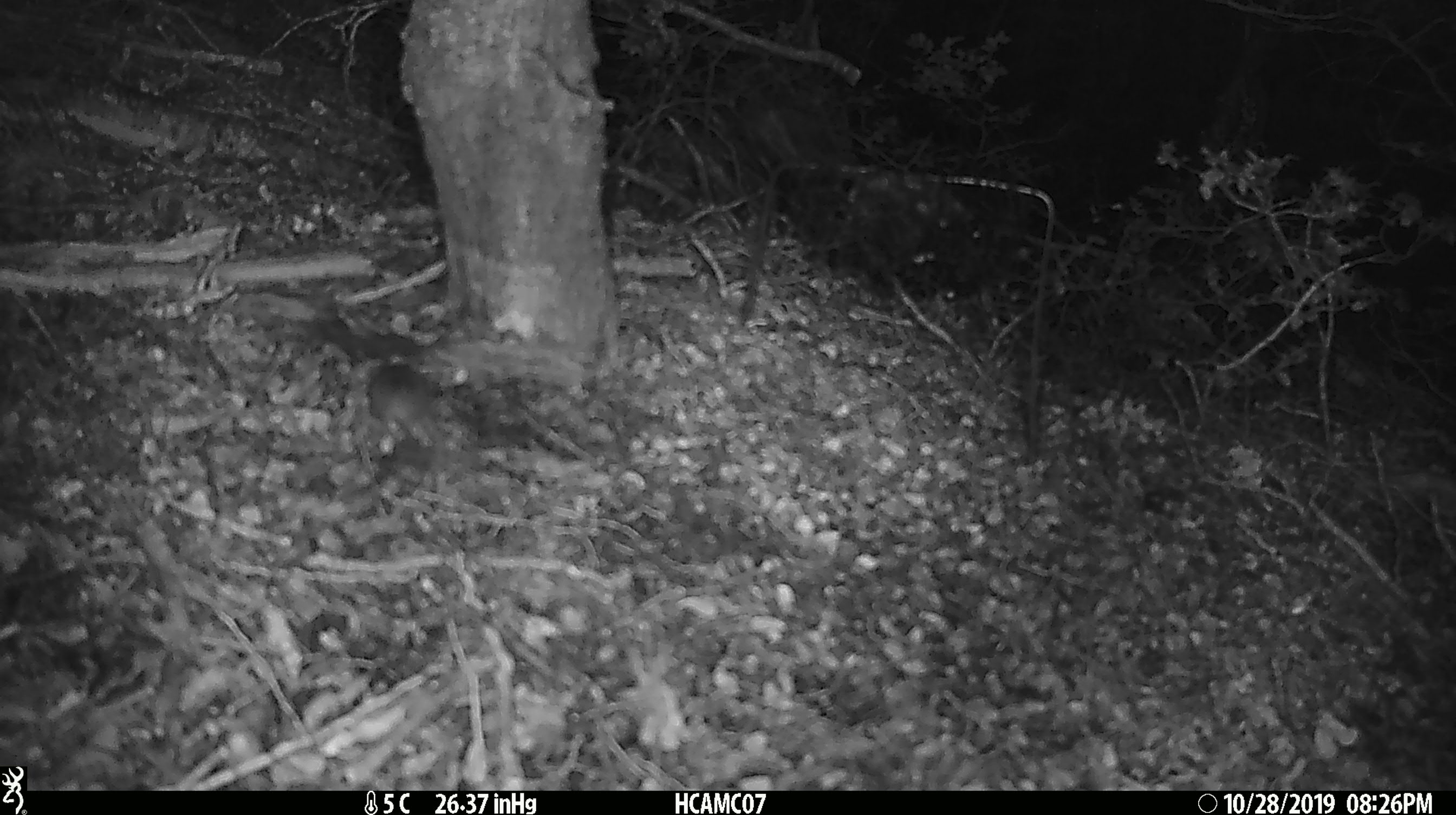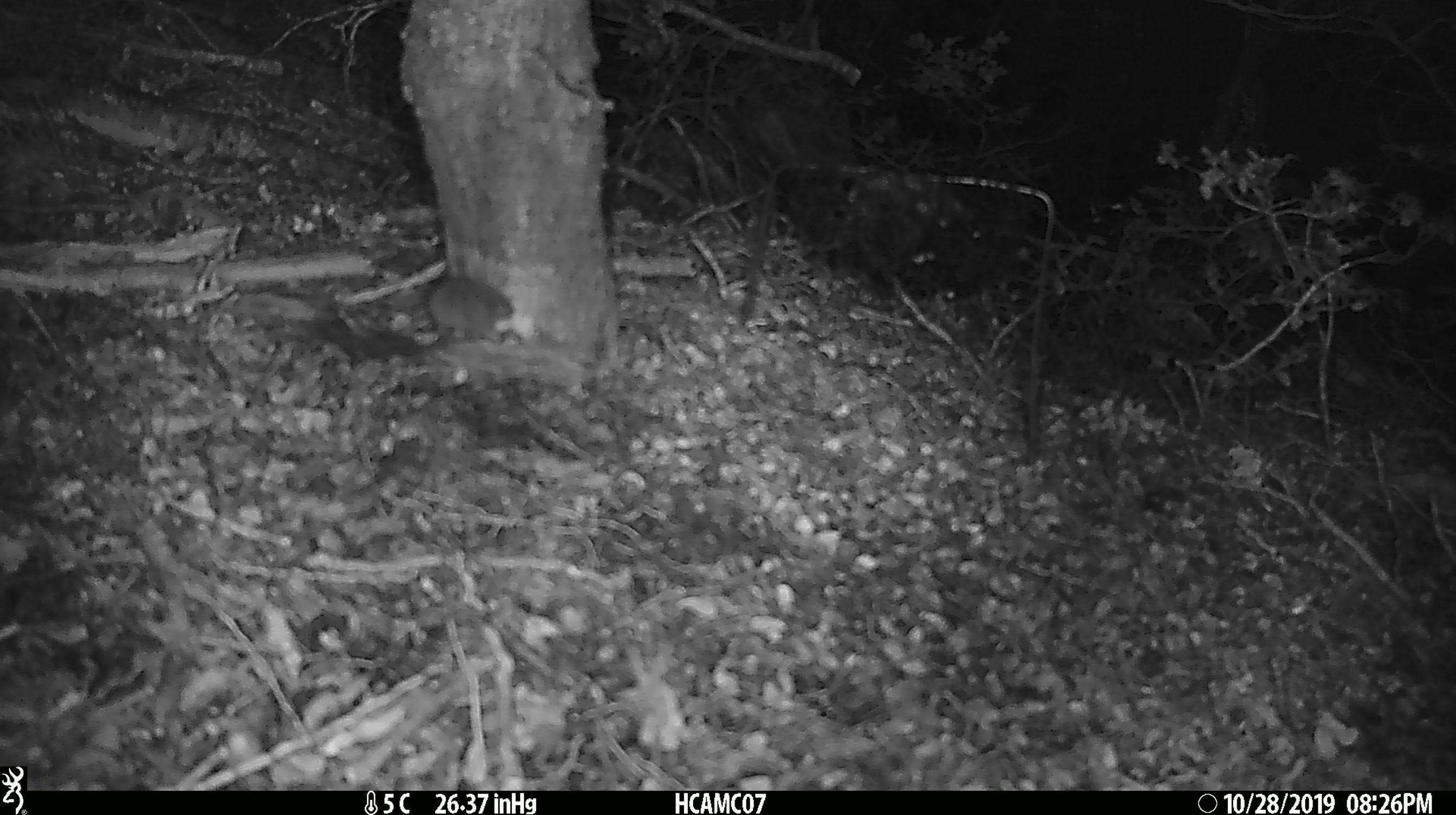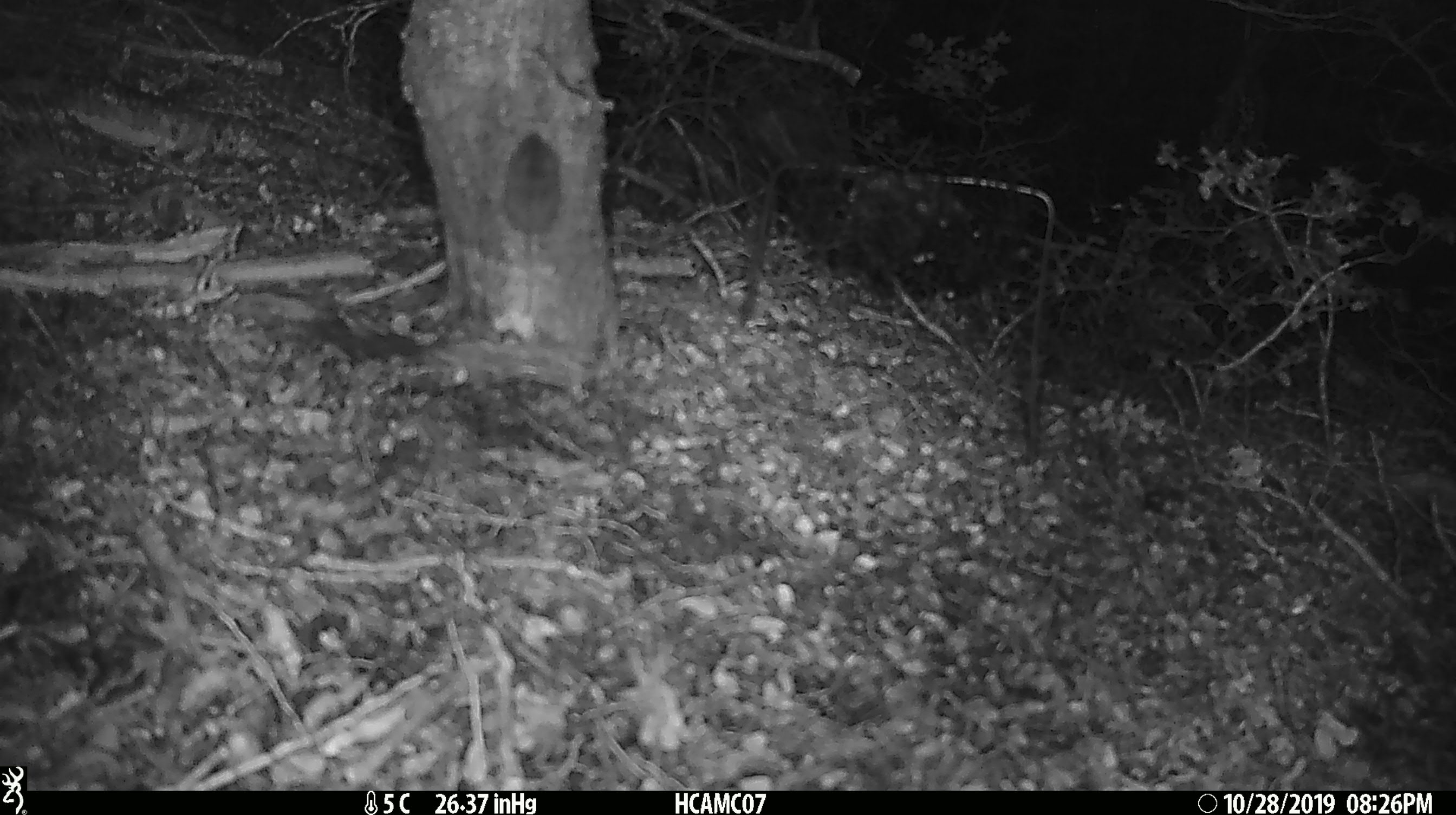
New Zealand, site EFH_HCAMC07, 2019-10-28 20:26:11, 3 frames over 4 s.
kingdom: Animalia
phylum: Chordata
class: Mammalia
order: Rodentia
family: Muridae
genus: Mus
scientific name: Mus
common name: mouse